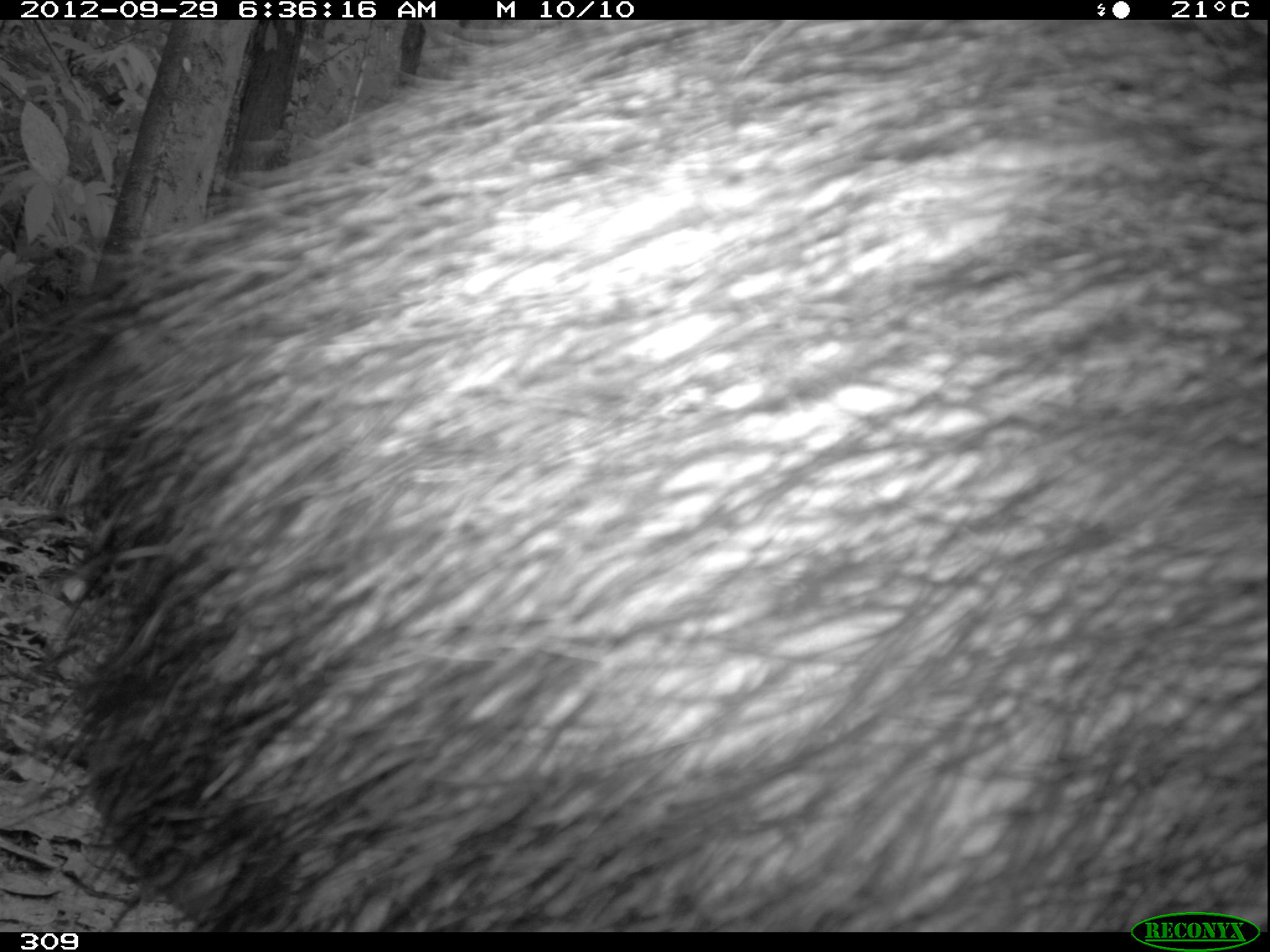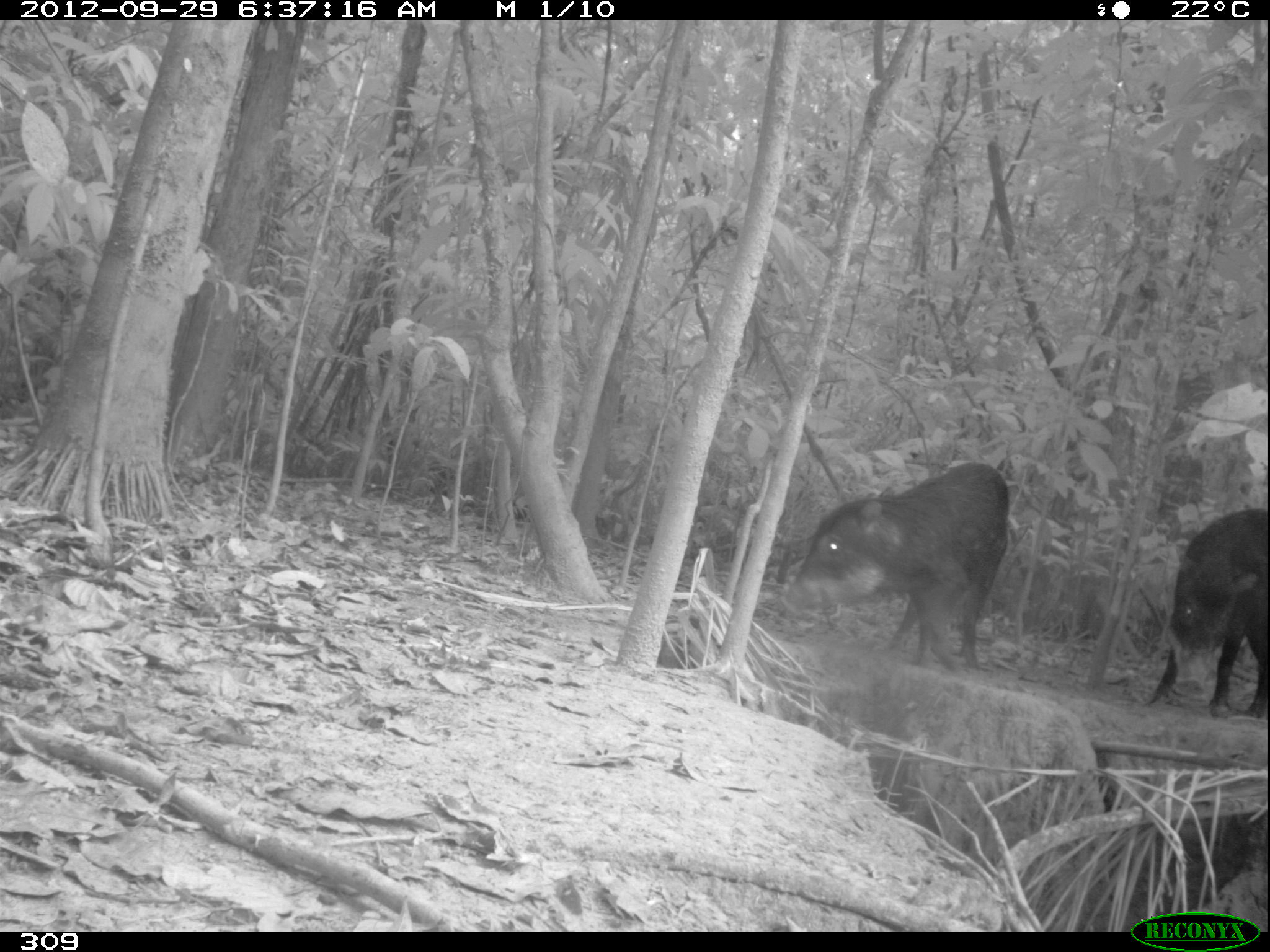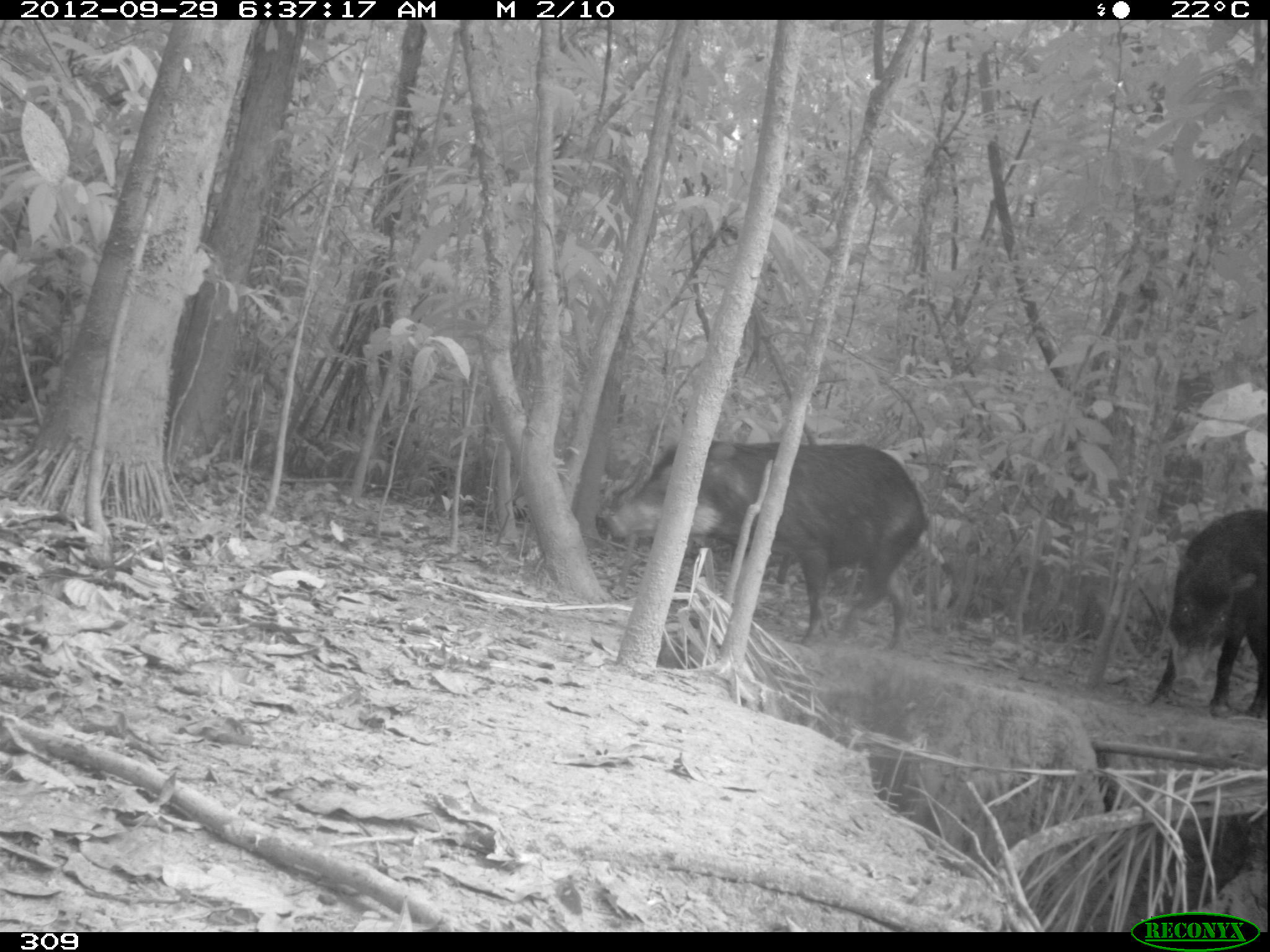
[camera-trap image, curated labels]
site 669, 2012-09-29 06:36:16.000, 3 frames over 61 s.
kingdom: Animalia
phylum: Chordata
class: Mammalia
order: Artiodactyla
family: Tayassuidae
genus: Tayassu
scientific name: Tayassu pecari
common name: white-lipped peccary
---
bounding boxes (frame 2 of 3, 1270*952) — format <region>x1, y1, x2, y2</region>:
tayassu pecari: <region>780, 462, 1008, 673</region>; <region>1147, 508, 1267, 719</region>